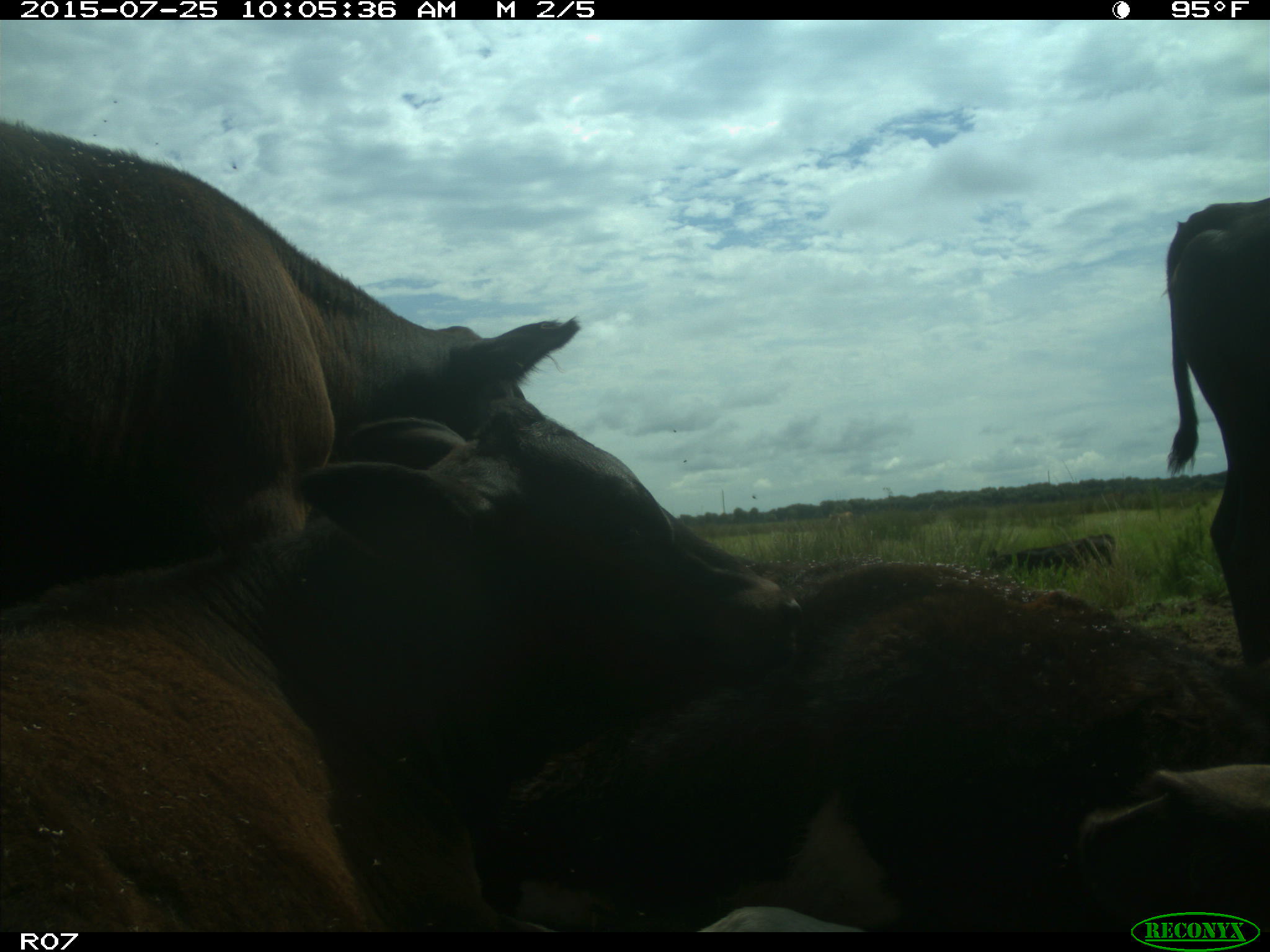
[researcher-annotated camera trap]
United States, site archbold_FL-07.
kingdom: Animalia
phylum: Chordata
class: Mammalia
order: Artiodactyla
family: Bovidae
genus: Bos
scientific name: Bos taurus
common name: domestic cow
Bos taurus (domestic cow).